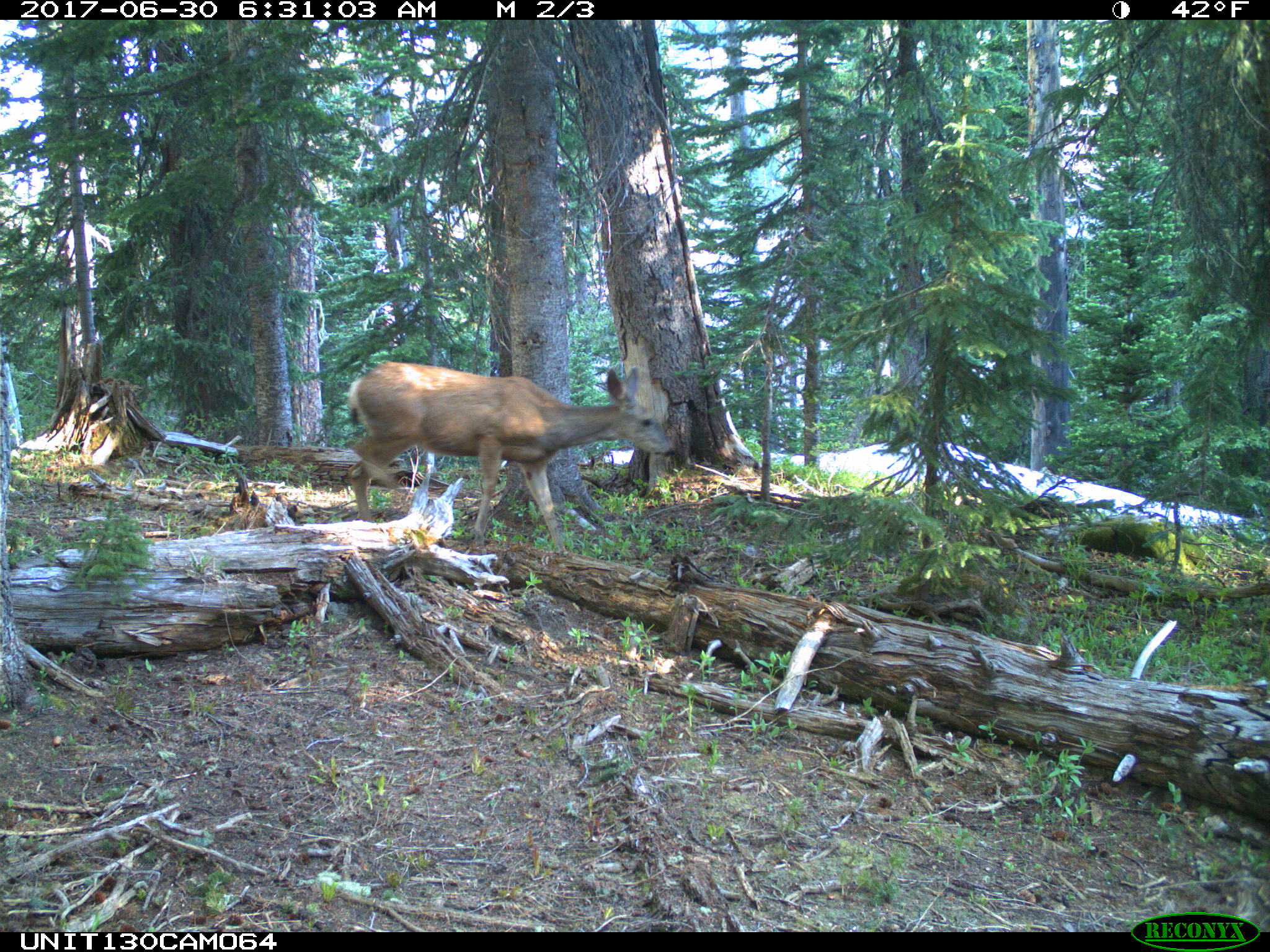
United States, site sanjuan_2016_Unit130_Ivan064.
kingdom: Animalia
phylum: Chordata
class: Mammalia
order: Artiodactyla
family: Cervidae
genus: Odocoileus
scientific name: Odocoileus hemionus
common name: mule deer